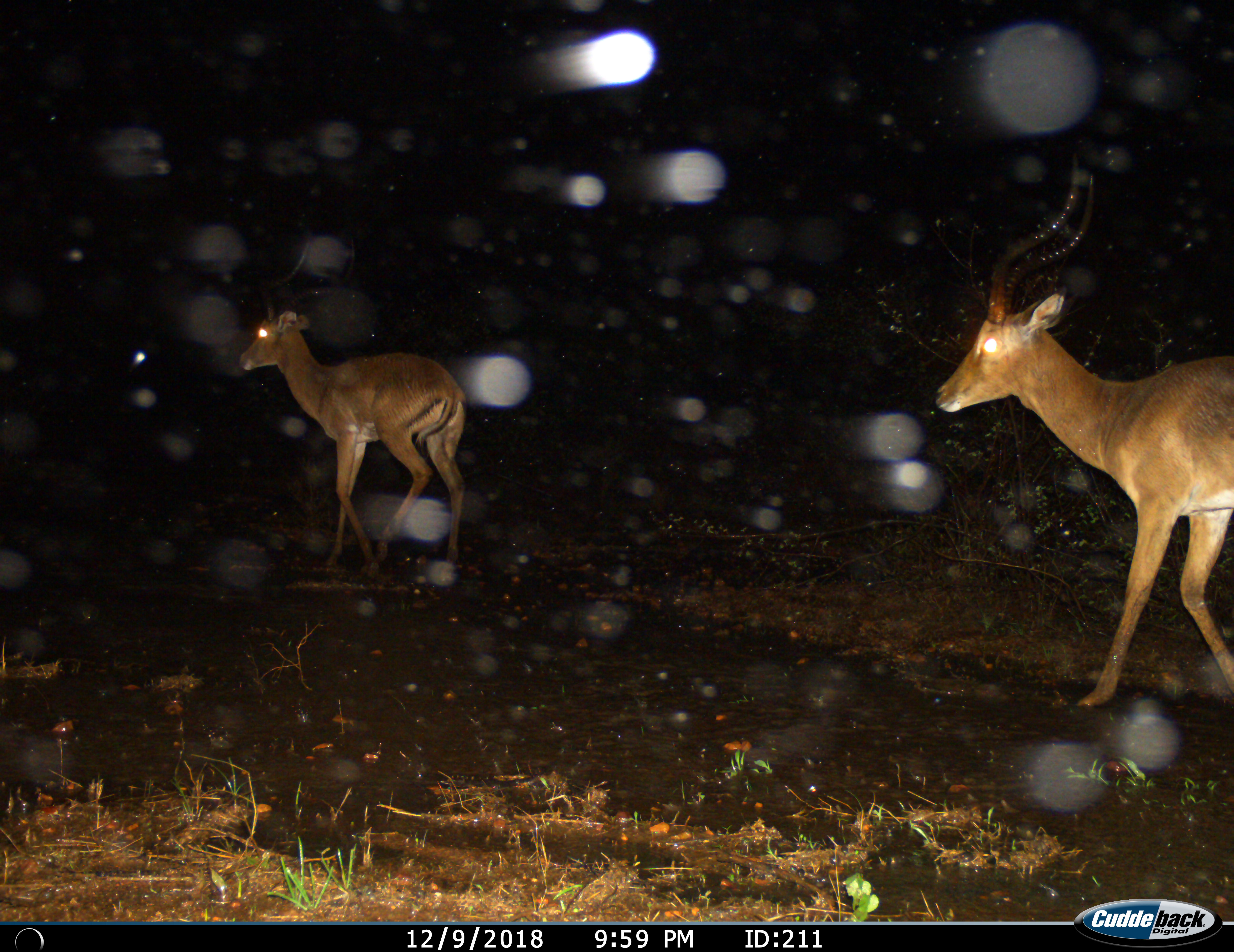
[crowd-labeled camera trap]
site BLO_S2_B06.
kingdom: Animalia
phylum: Chordata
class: Mammalia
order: Artiodactyla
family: Bovidae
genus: Aepyceros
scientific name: Aepyceros melampus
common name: impala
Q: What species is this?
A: Impala (Aepyceros melampus).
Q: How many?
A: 2.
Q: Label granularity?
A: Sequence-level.